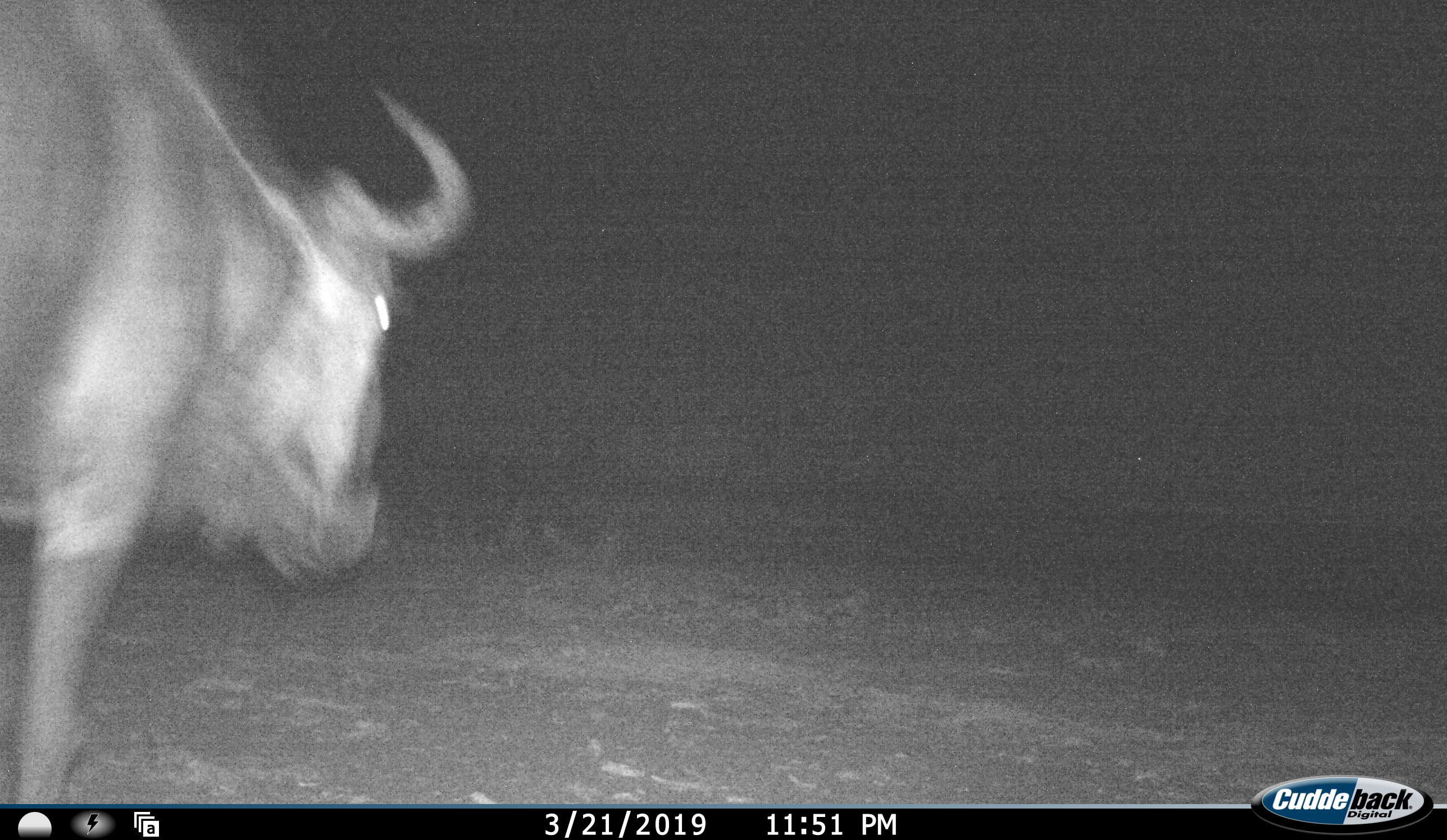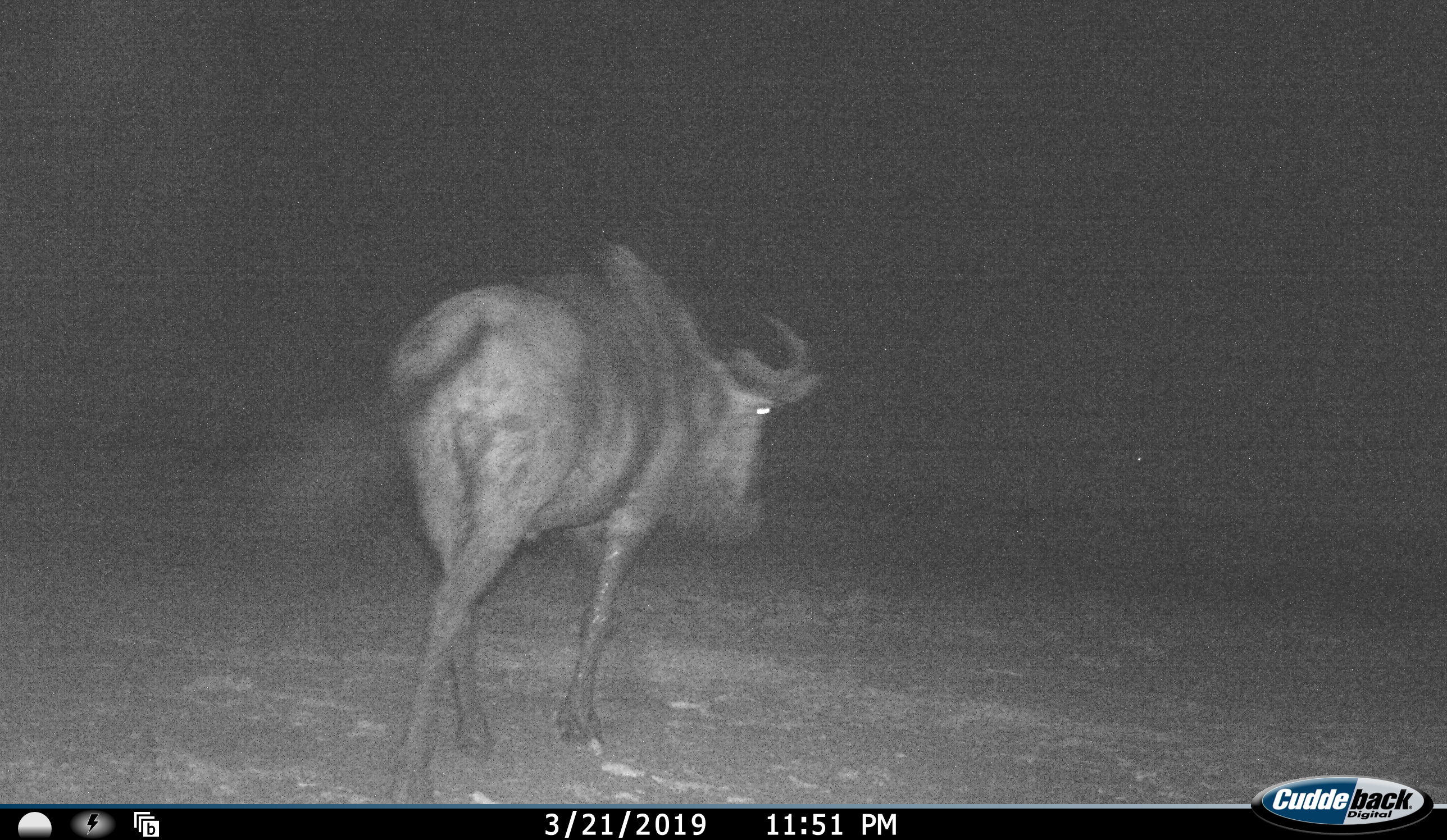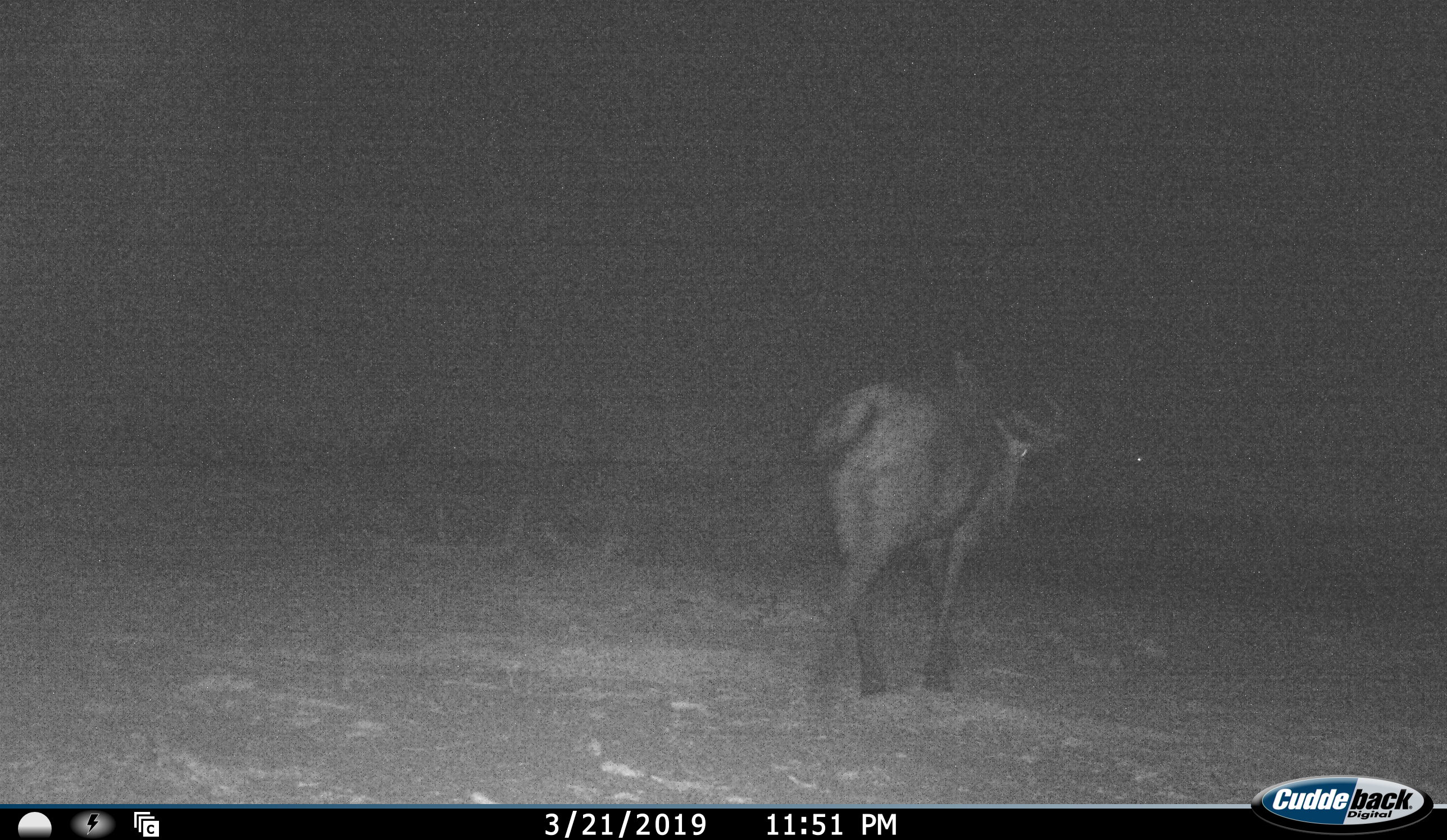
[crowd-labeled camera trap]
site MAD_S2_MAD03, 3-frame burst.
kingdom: Animalia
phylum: Chordata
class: Mammalia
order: Artiodactyla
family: Bovidae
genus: Connochaetes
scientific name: Connochaetes taurinus taurinus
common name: blue wildebeest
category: wildebeestblue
Wildebeestblue (blue wildebeest) (Connochaetes taurinus taurinus), count 1. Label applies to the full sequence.